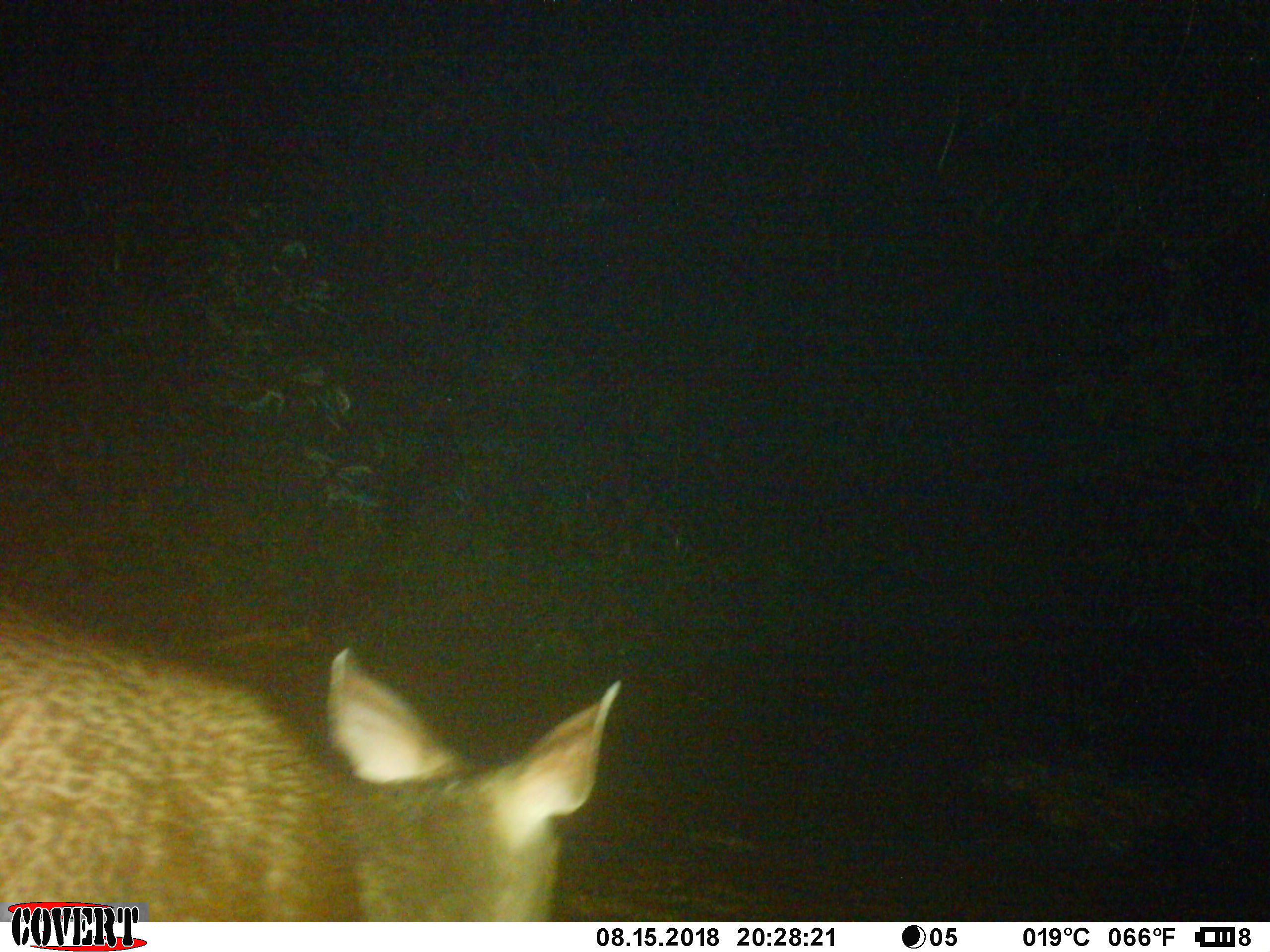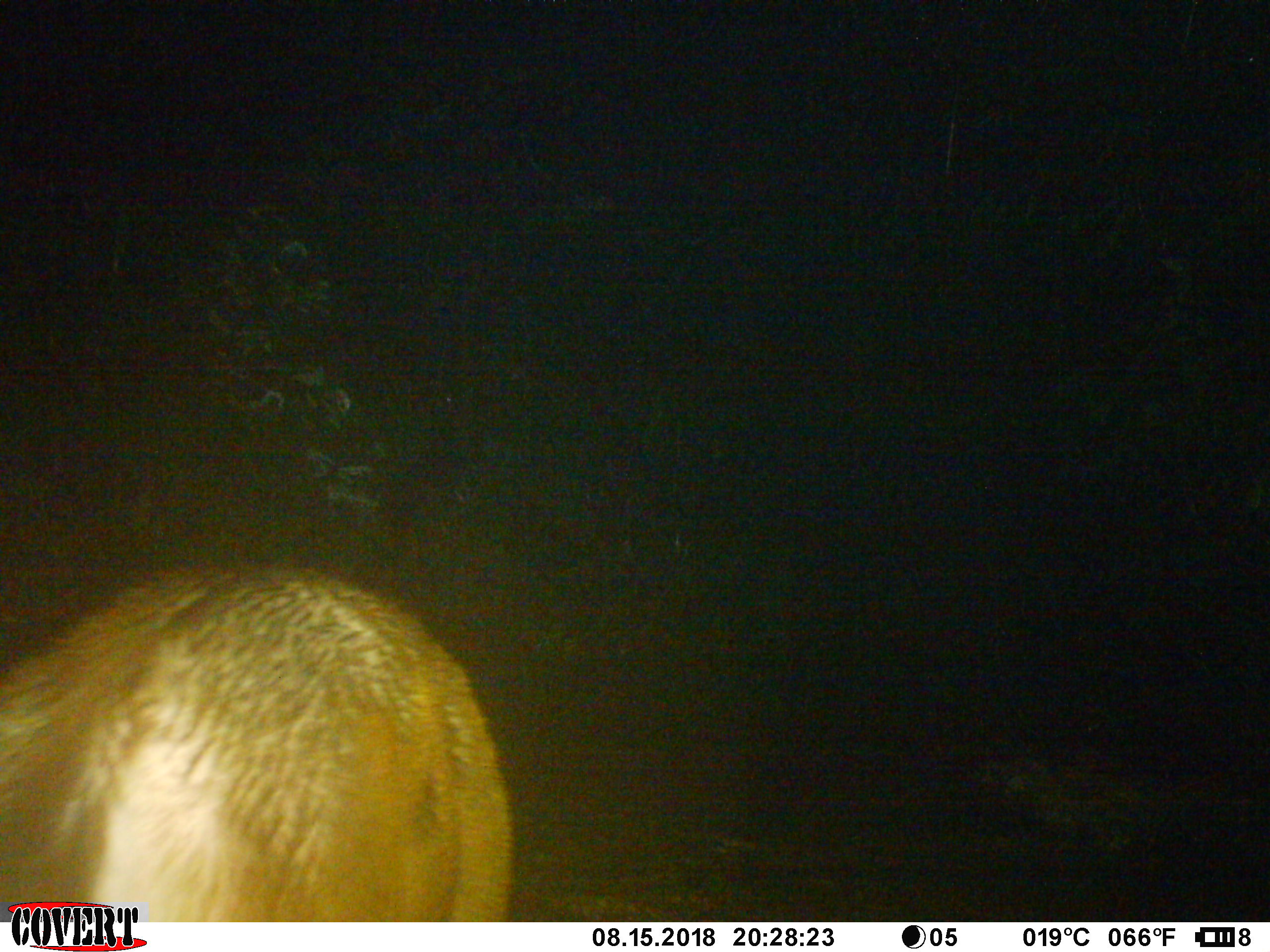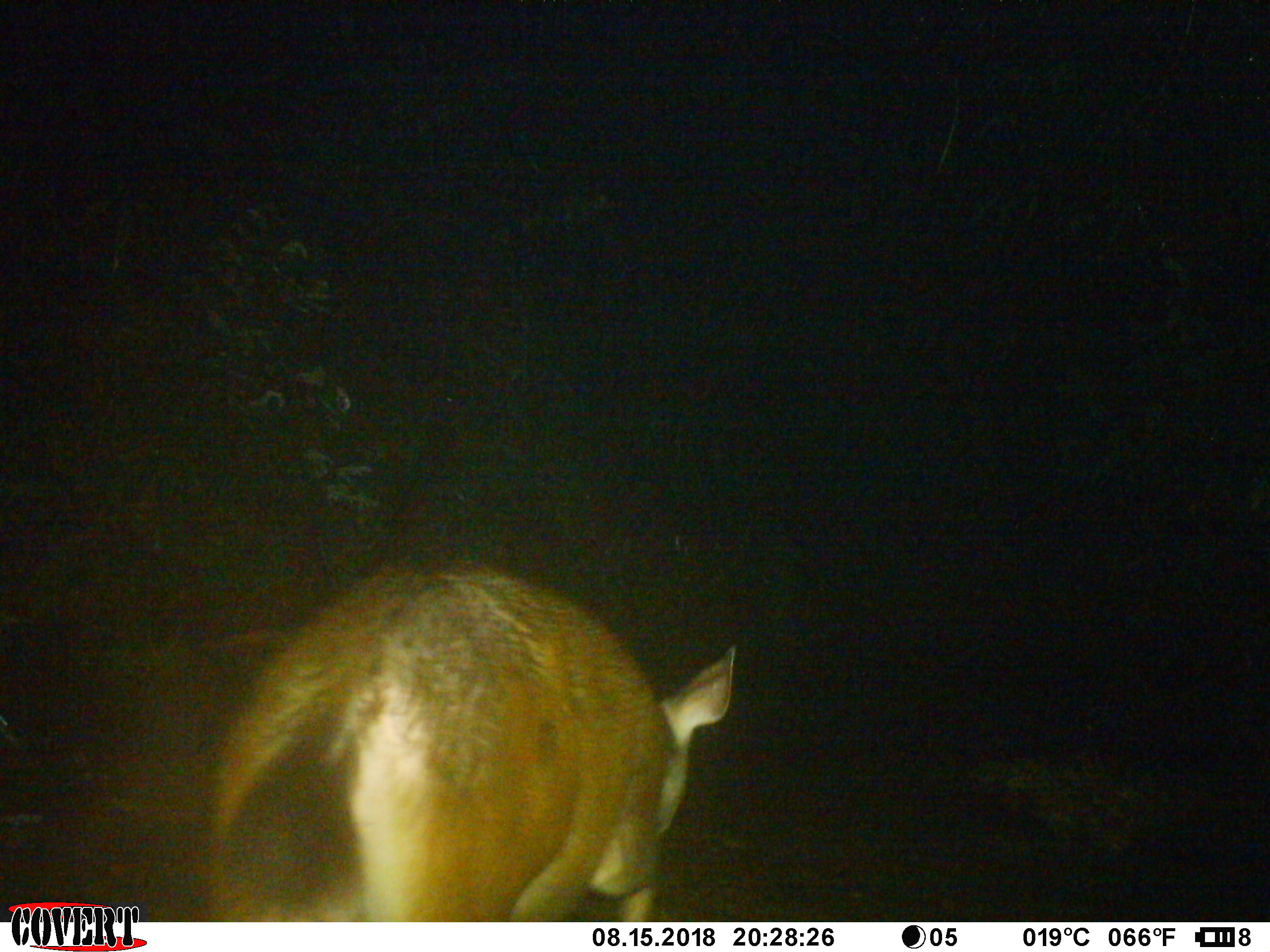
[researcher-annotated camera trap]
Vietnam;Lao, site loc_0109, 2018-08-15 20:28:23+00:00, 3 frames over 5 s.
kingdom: Animalia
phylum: Chordata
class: Mammalia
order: Artiodactyla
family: Cervidae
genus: Rusa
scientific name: Rusa unicolor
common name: sambar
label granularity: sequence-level